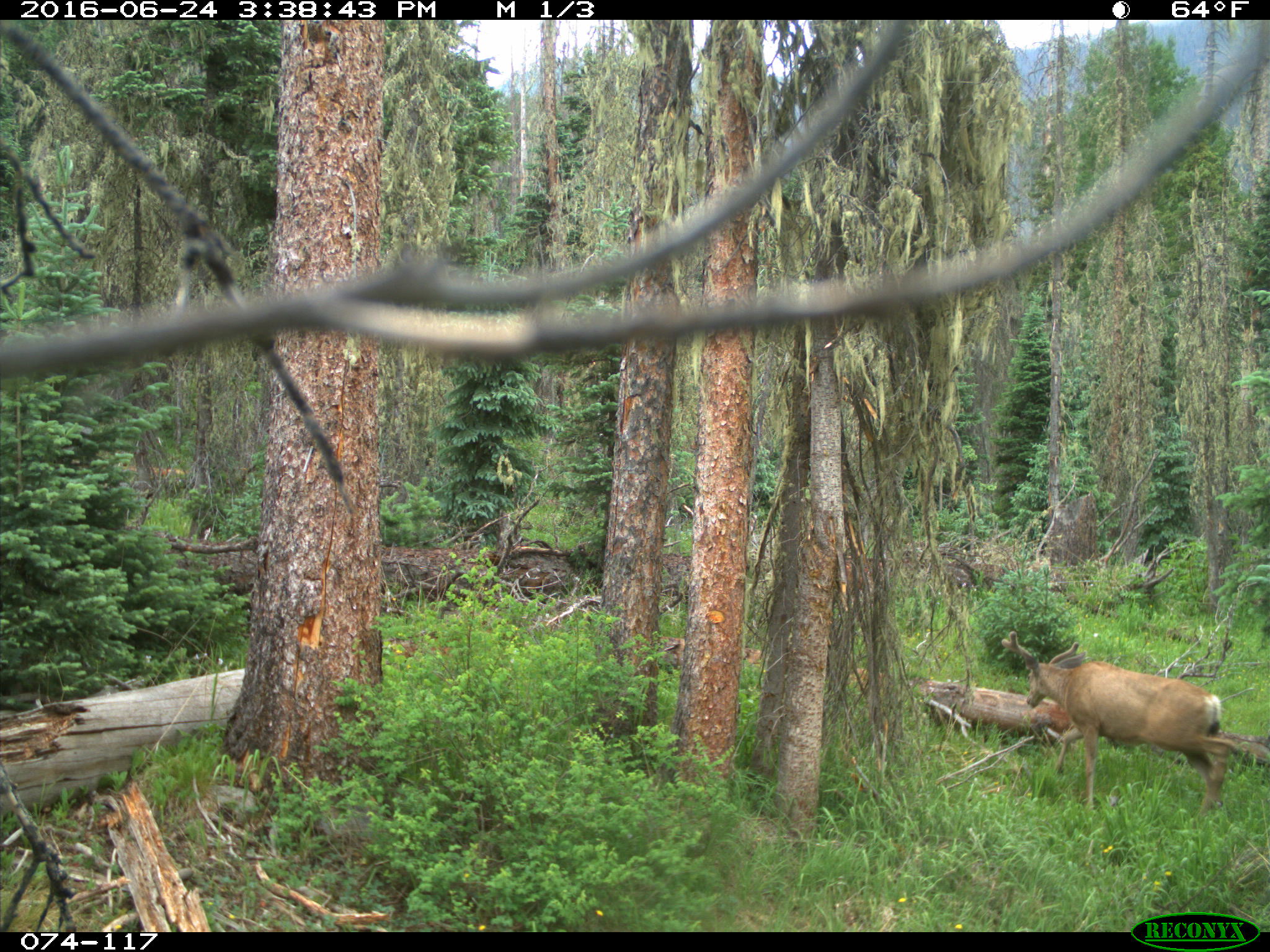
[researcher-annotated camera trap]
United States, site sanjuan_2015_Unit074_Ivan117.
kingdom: Animalia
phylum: Chordata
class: Mammalia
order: Artiodactyla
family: Cervidae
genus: Odocoileus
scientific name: Odocoileus hemionus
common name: mule deer